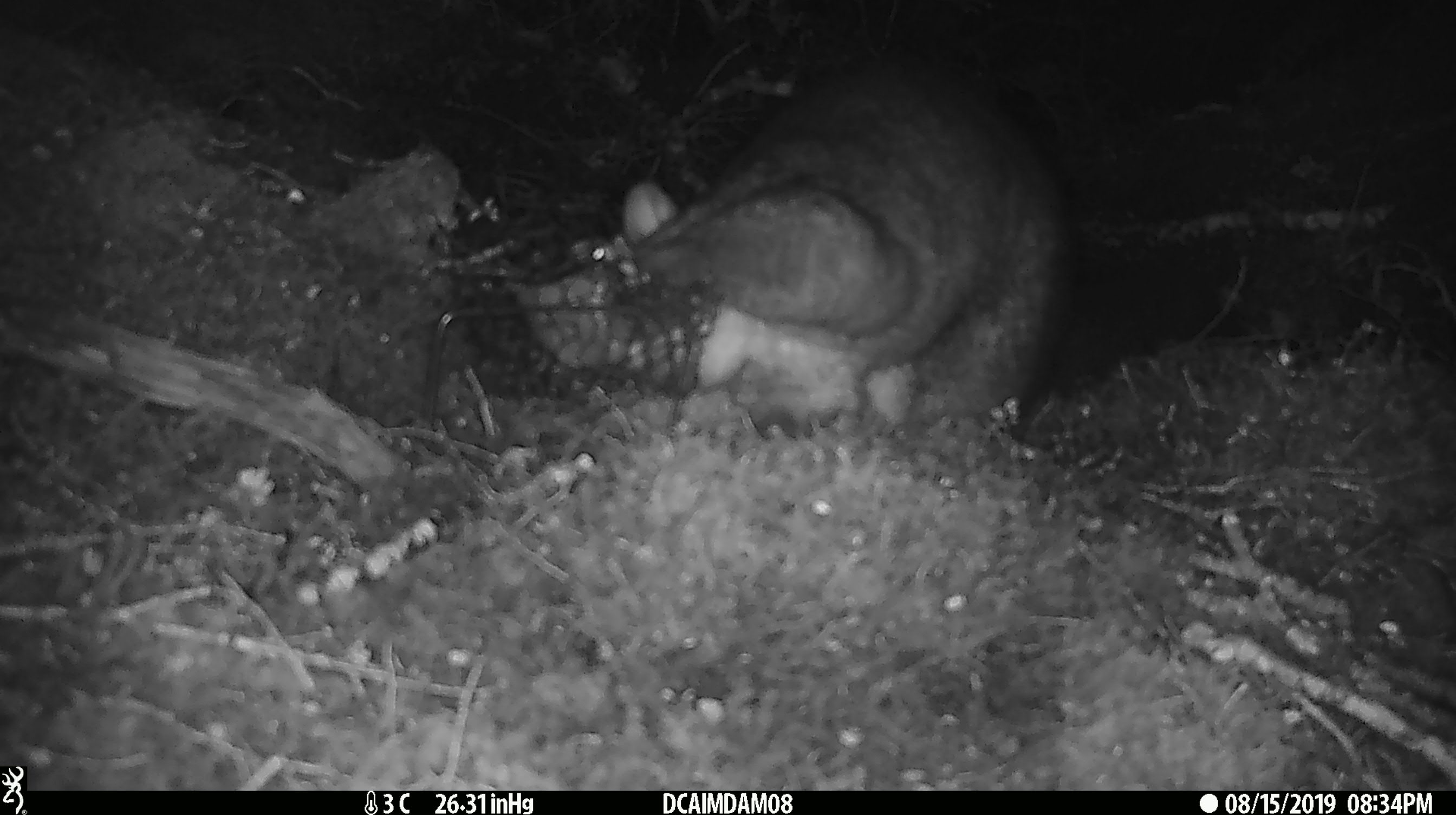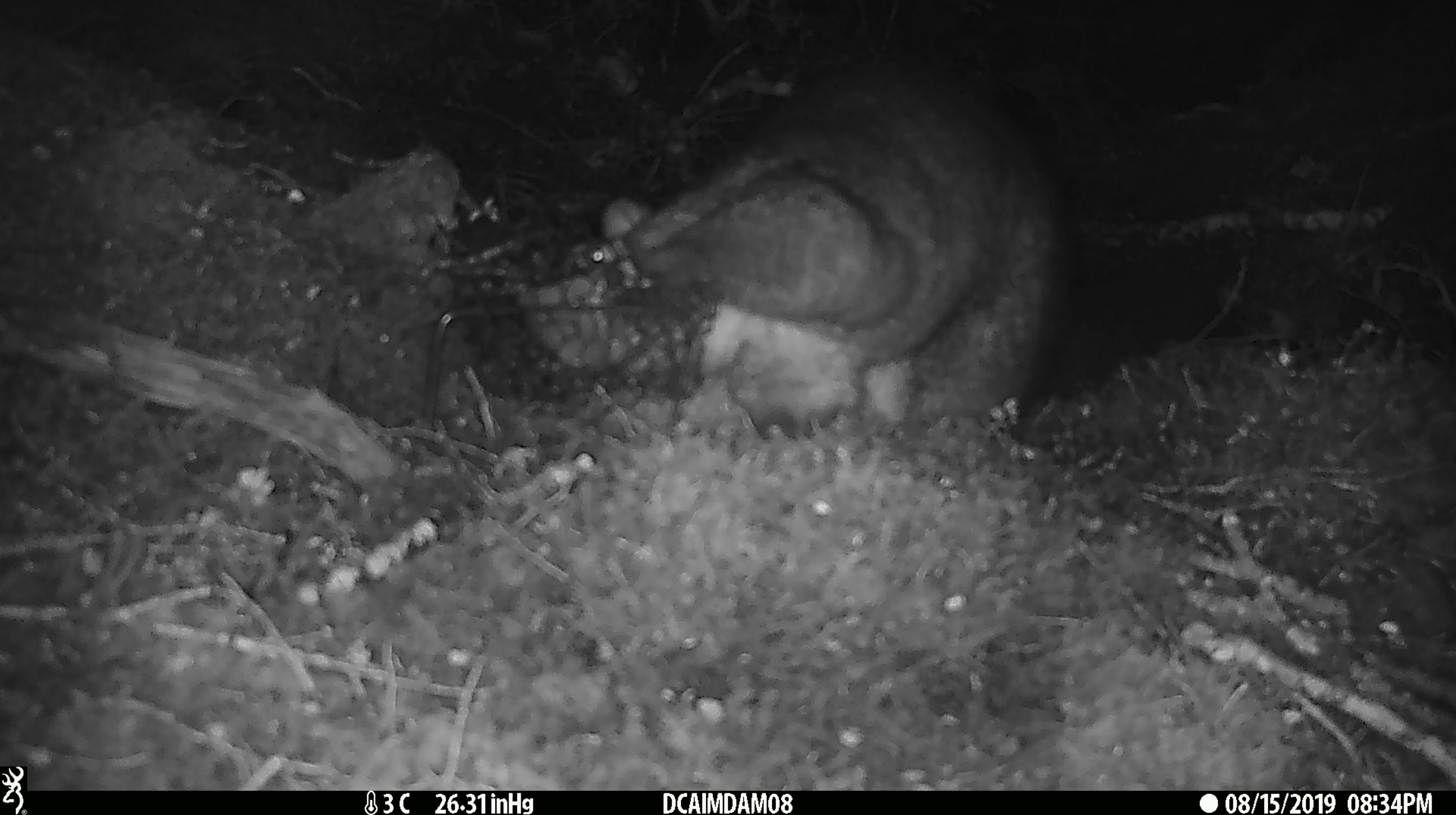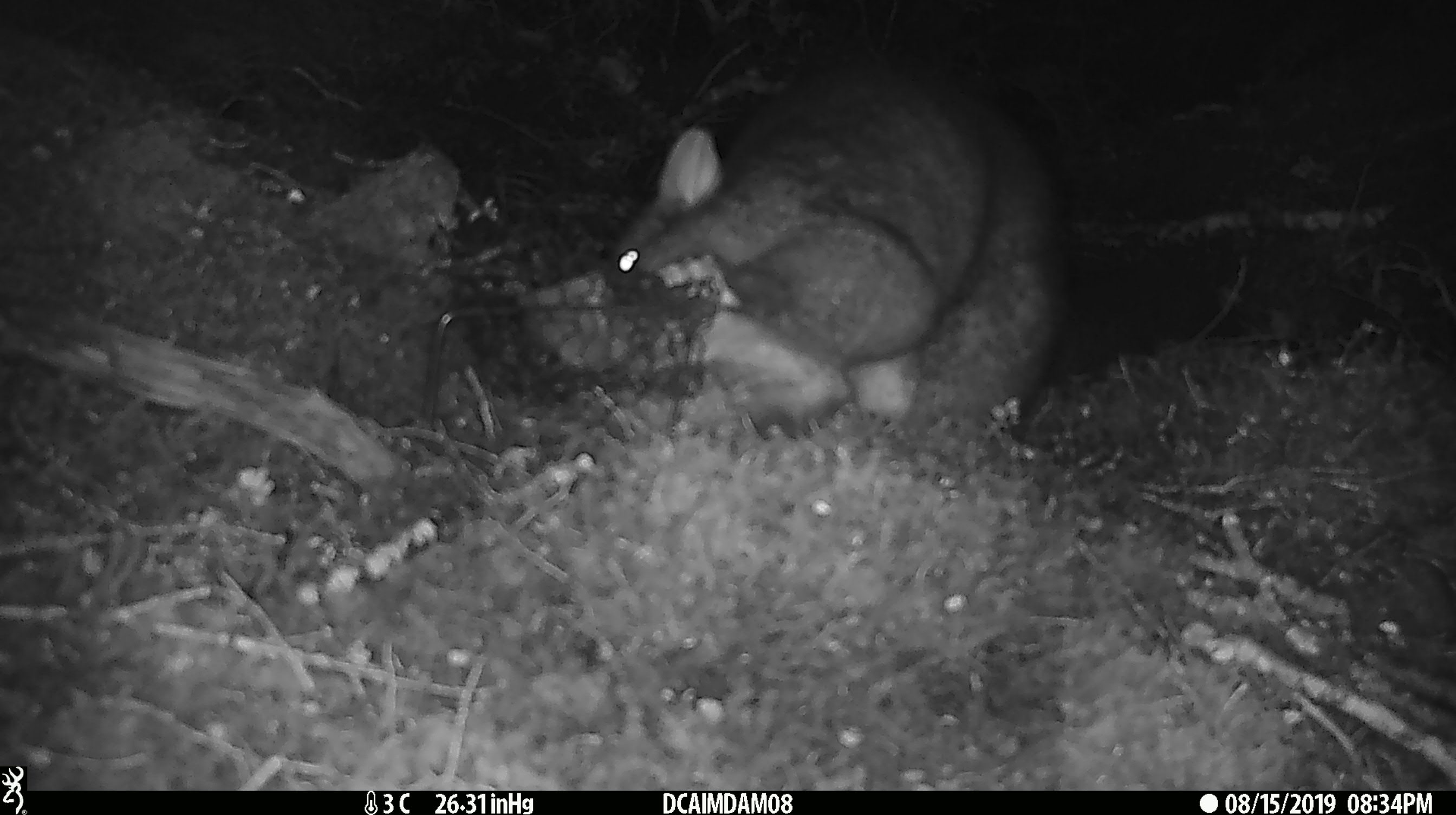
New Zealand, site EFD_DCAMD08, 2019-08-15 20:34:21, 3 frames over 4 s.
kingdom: Animalia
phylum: Chordata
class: Mammalia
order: Diprotodontia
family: Phalangeridae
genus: Trichosurus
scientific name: Trichosurus vulpecula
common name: common brushtail possum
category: possum